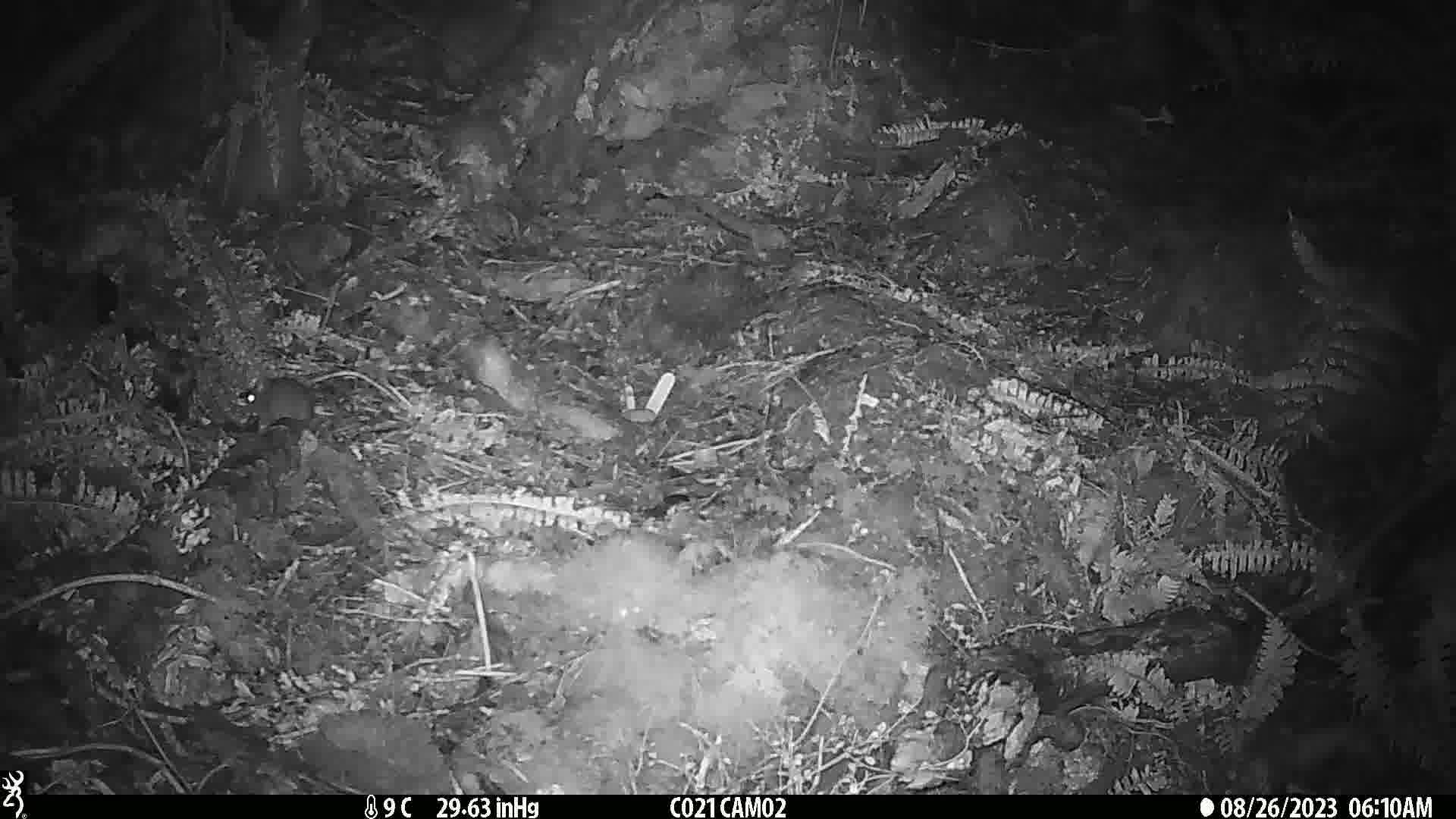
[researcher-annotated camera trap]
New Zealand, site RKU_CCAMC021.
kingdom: Animalia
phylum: Chordata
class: Mammalia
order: Rodentia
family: Muridae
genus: Rattus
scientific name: Rattus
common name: rat